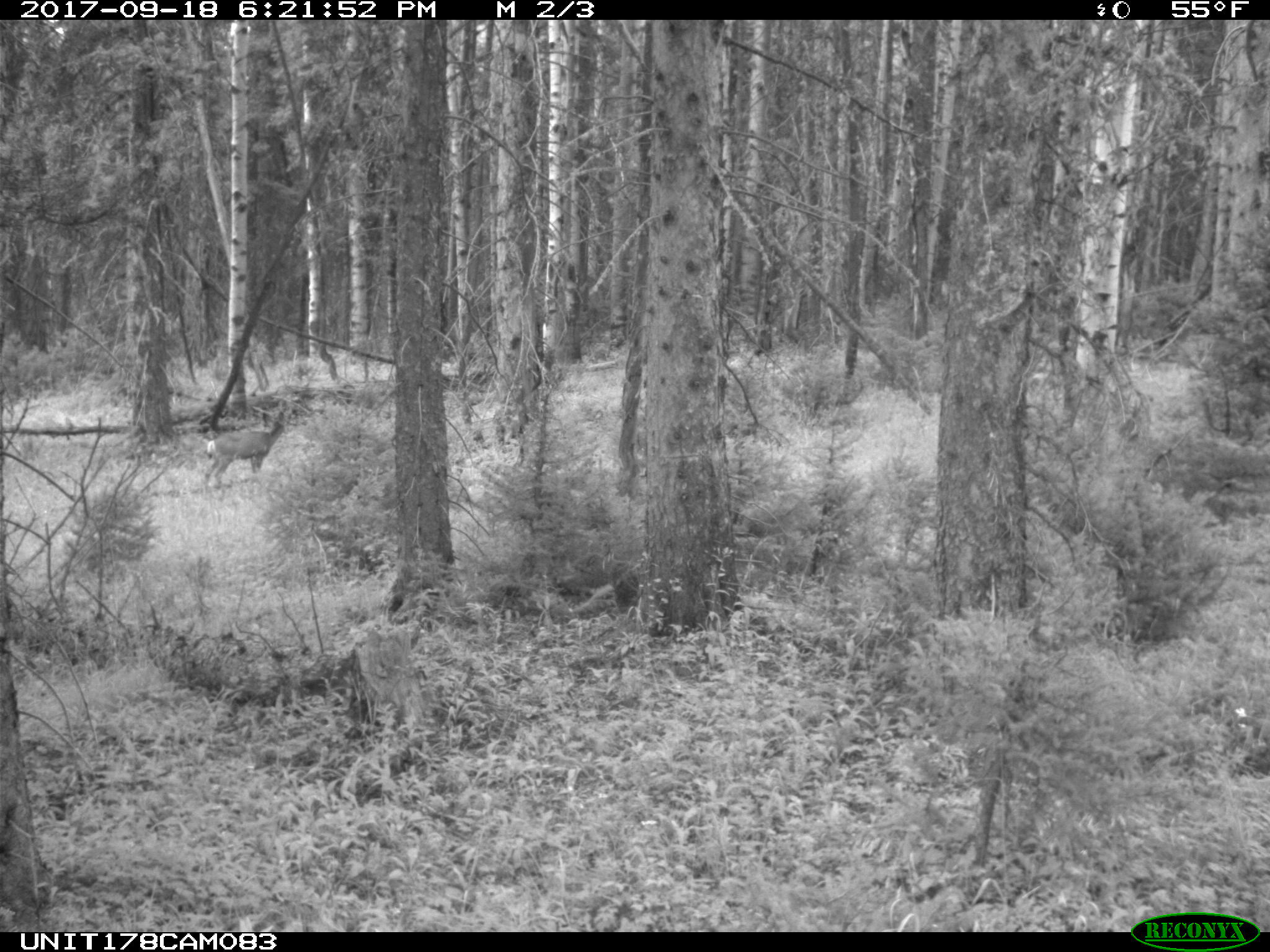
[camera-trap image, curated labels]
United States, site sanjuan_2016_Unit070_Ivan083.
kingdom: Animalia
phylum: Chordata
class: Mammalia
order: Artiodactyla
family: Cervidae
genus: Odocoileus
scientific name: Odocoileus hemionus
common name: mule deer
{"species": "Odocoileus hemionus (mule deer)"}